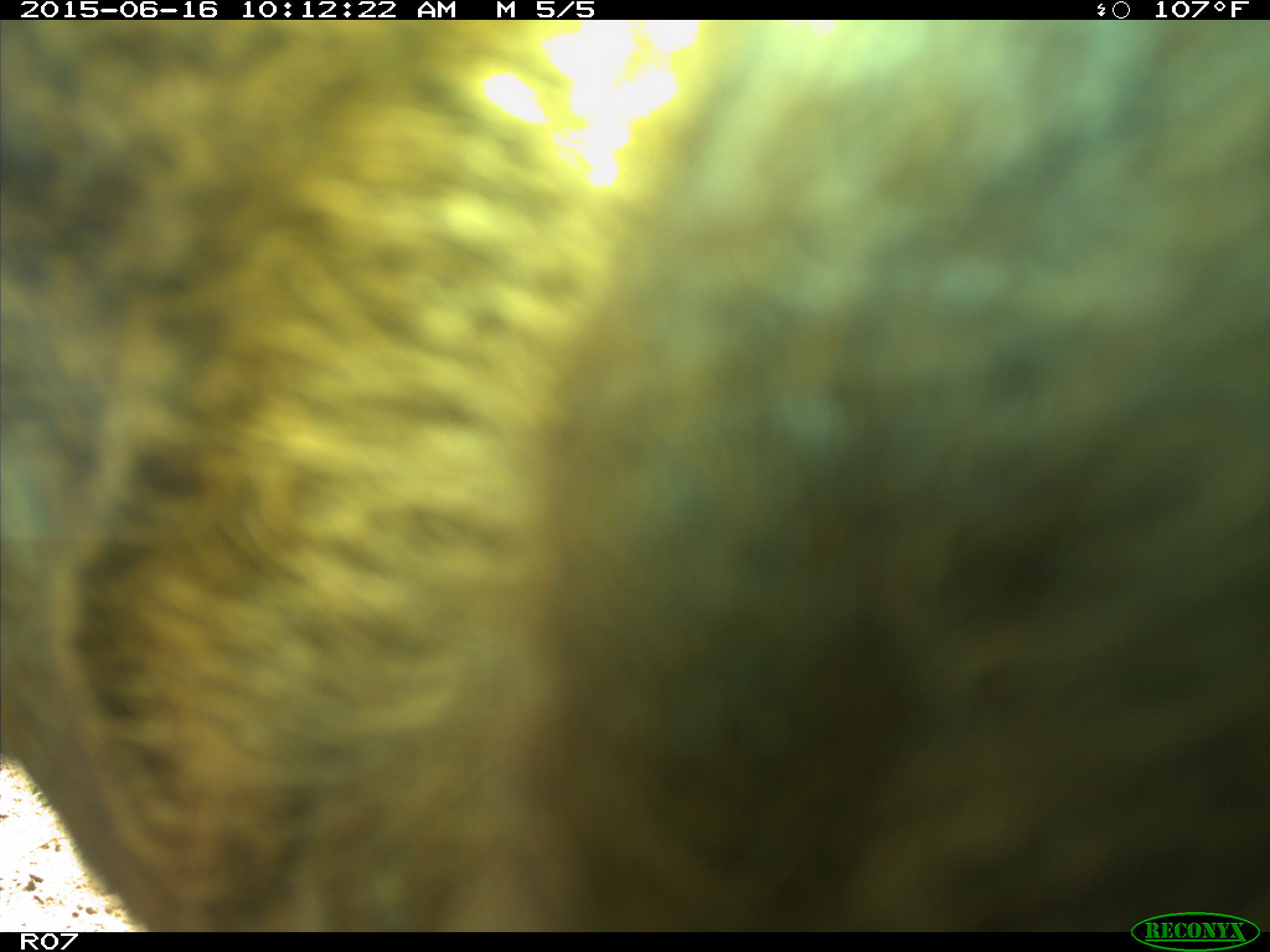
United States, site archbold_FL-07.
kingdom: Animalia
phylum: Chordata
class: Mammalia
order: Artiodactyla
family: Bovidae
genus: Bos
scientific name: Bos taurus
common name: domestic cow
Bos taurus (domestic cow).